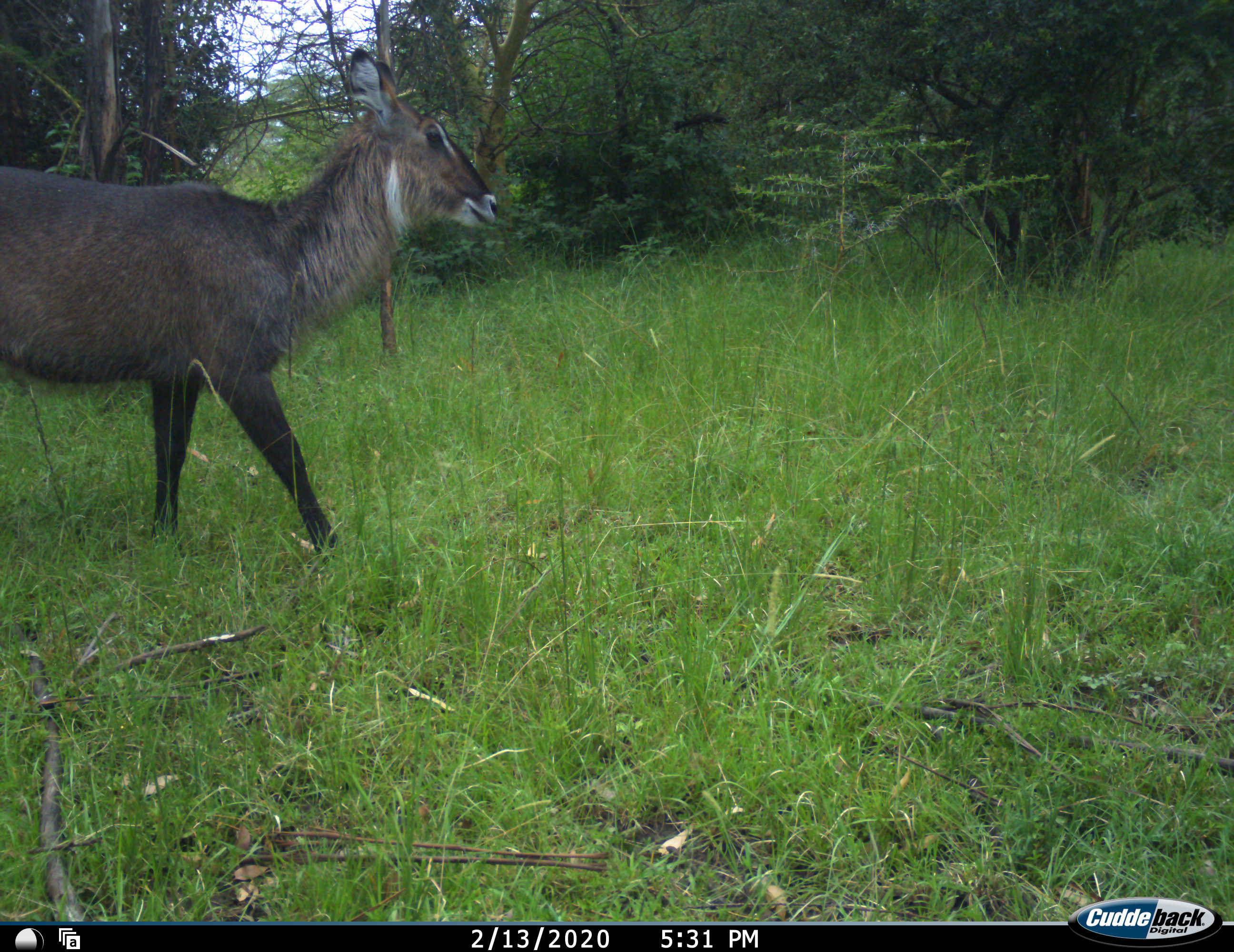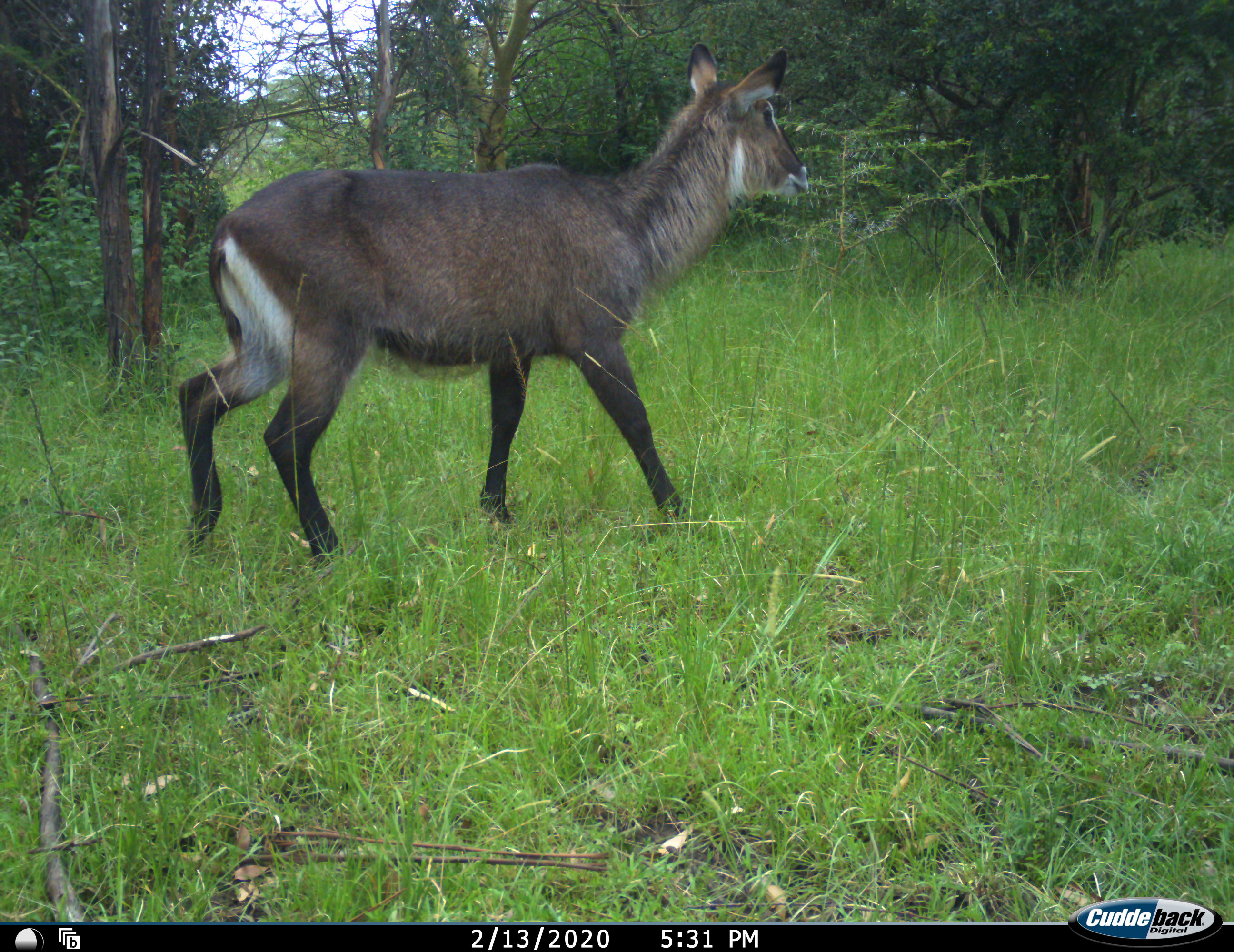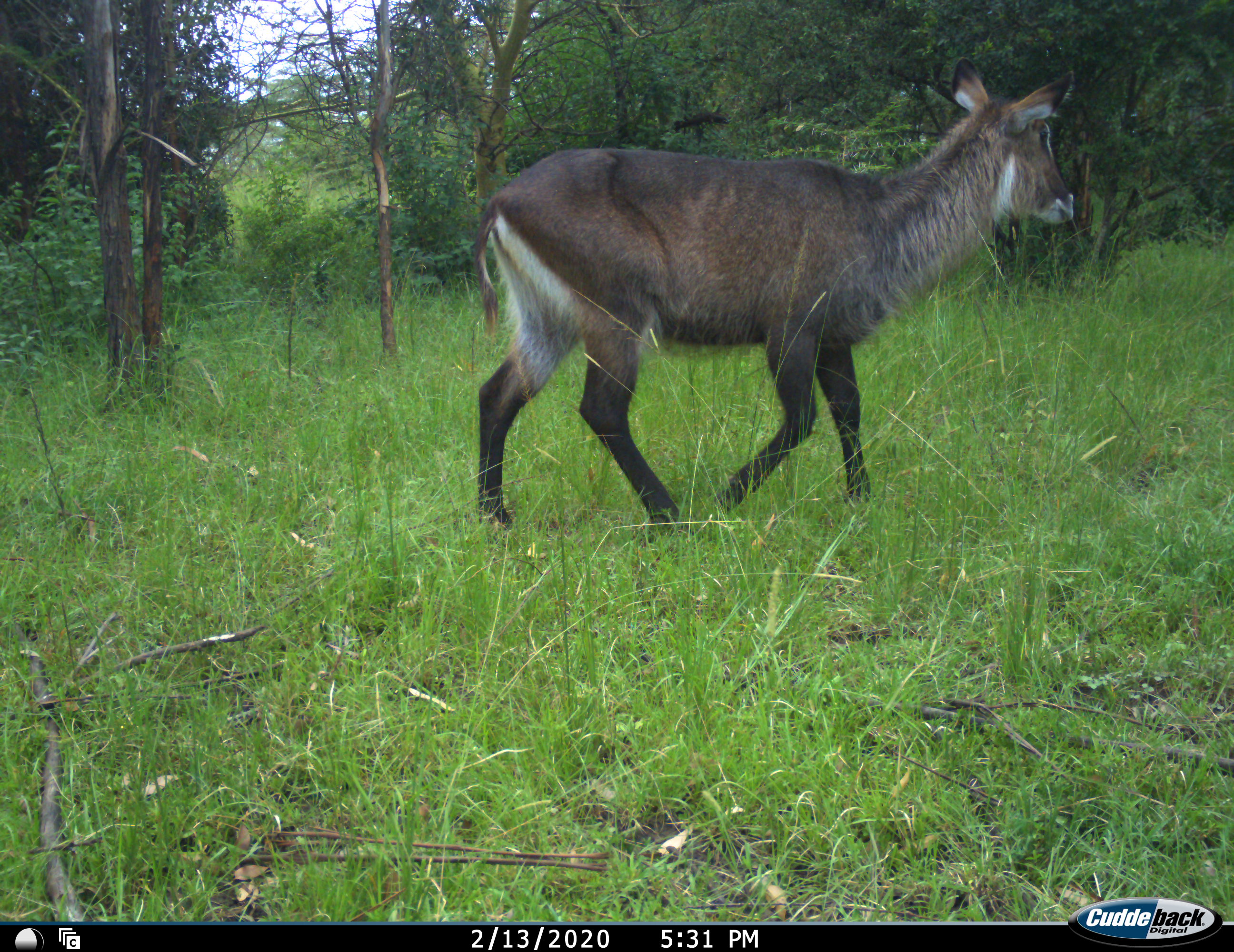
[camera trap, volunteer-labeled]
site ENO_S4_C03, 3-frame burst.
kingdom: Animalia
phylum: Chordata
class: Mammalia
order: Artiodactyla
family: Bovidae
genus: Kobus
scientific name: Kobus ellipsiprymnus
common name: waterbuck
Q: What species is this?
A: Waterbuck (Kobus ellipsiprymnus).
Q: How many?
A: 1.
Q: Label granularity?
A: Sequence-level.